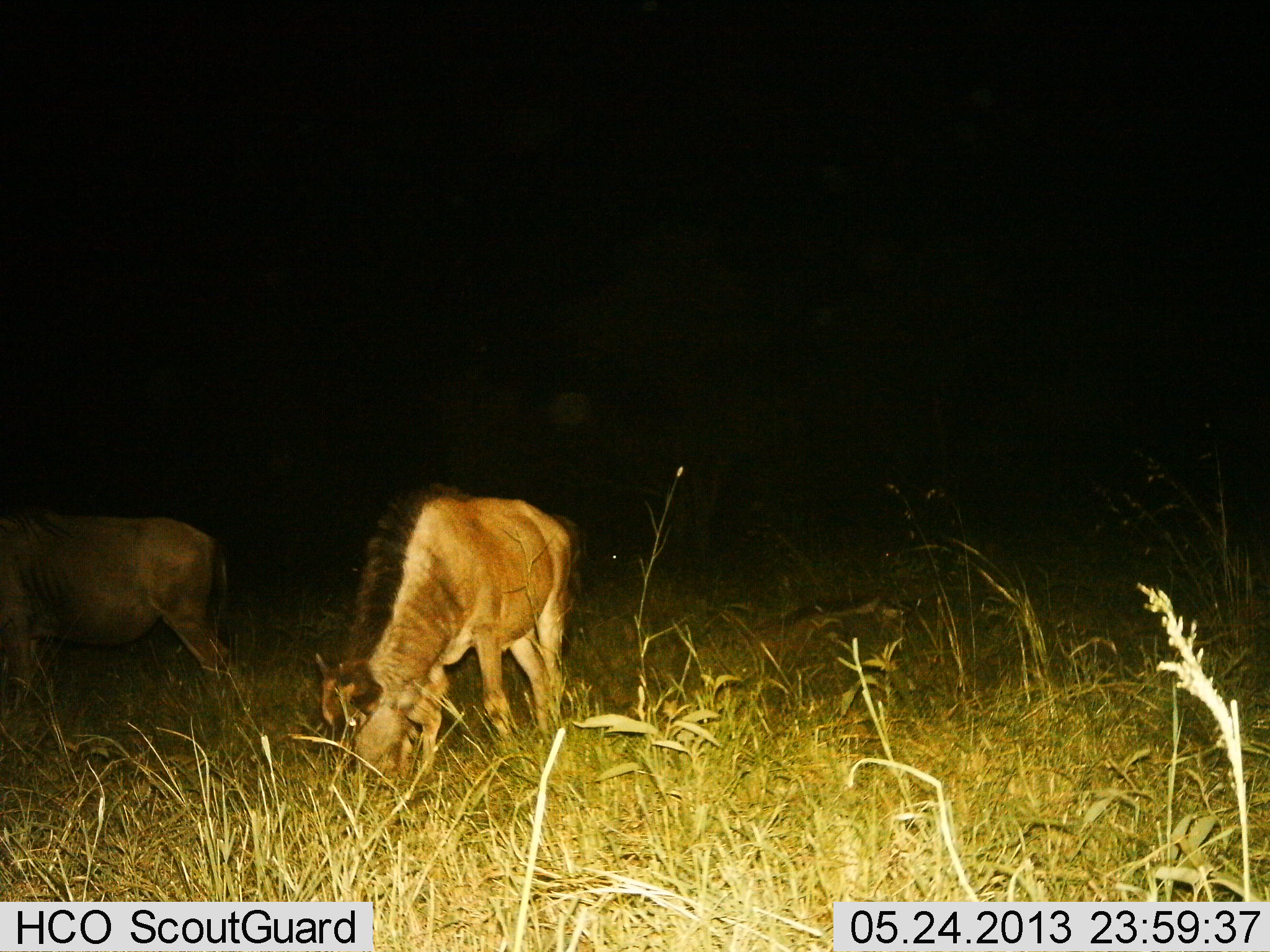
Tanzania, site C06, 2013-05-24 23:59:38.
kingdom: Animalia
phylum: Chordata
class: Mammalia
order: Artiodactyla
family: Bovidae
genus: Connochaetes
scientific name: Connochaetes taurinus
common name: blue wildebeest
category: wildebeest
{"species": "wildebeest (blue wildebeest) (Connochaetes taurinus)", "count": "2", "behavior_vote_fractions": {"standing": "47%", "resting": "11%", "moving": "0%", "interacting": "0%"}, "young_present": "11%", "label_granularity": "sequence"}